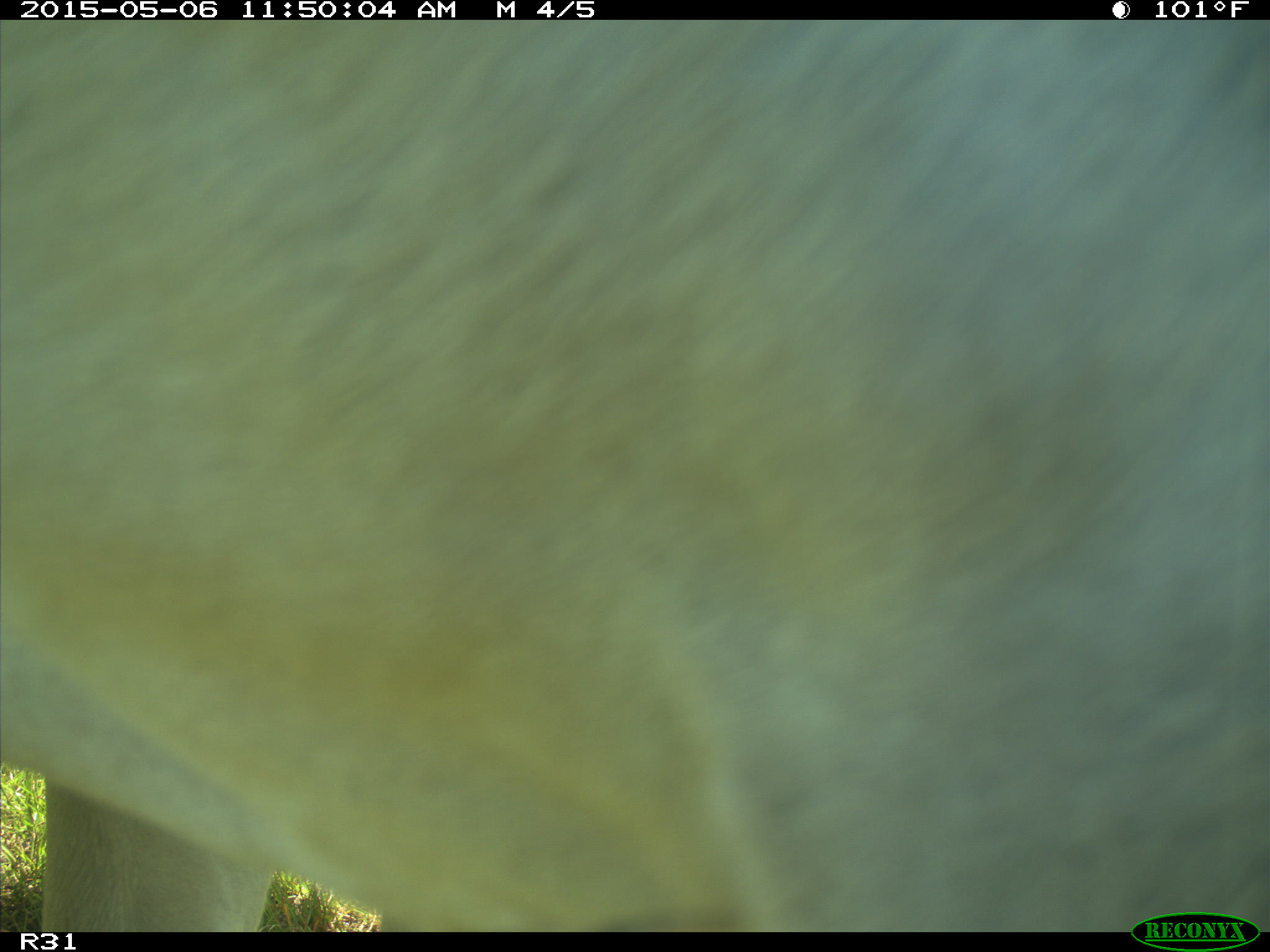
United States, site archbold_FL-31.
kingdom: Animalia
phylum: Chordata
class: Mammalia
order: Artiodactyla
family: Bovidae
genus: Bos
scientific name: Bos taurus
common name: domestic cow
Bos taurus (domestic cow).